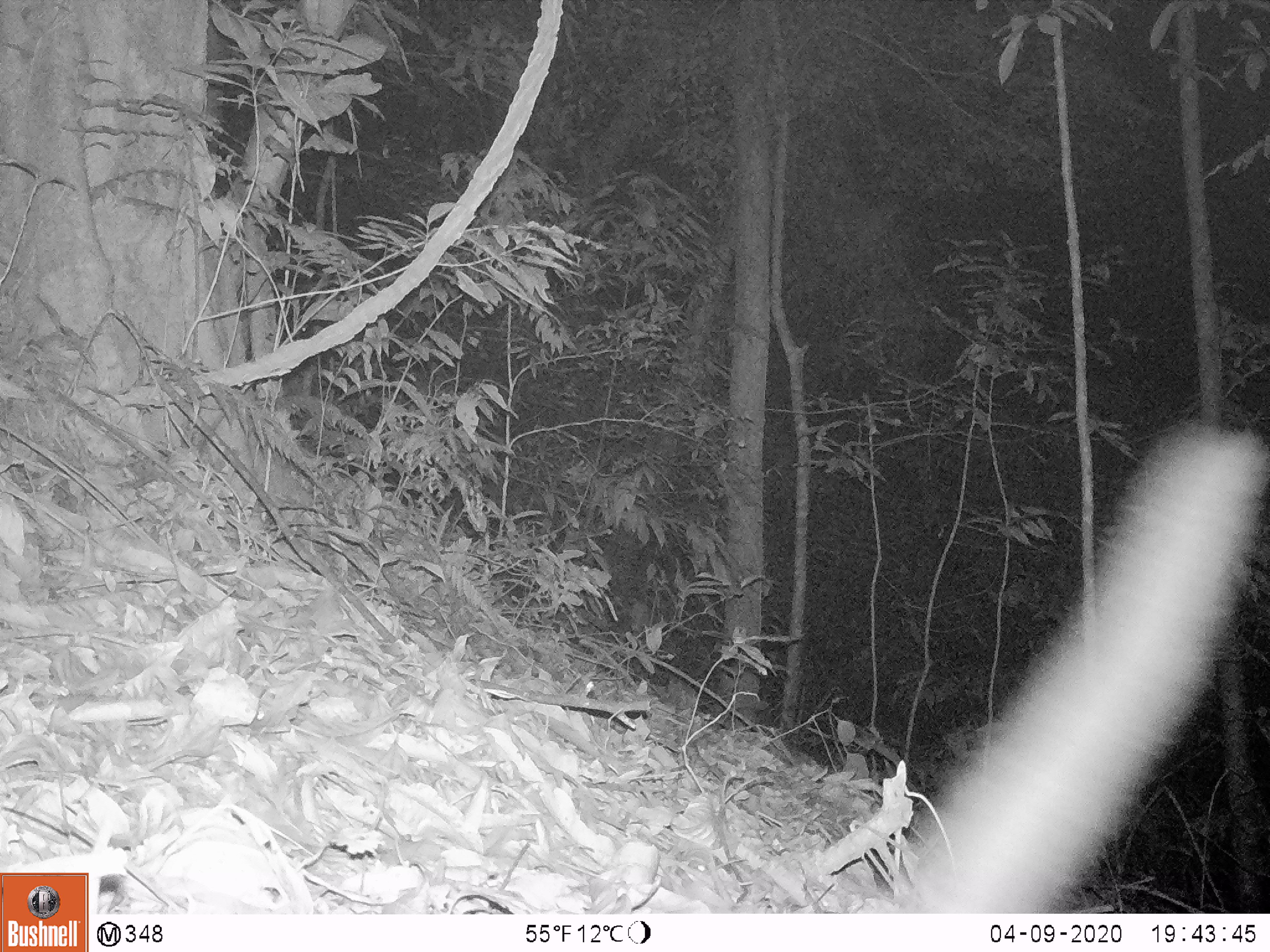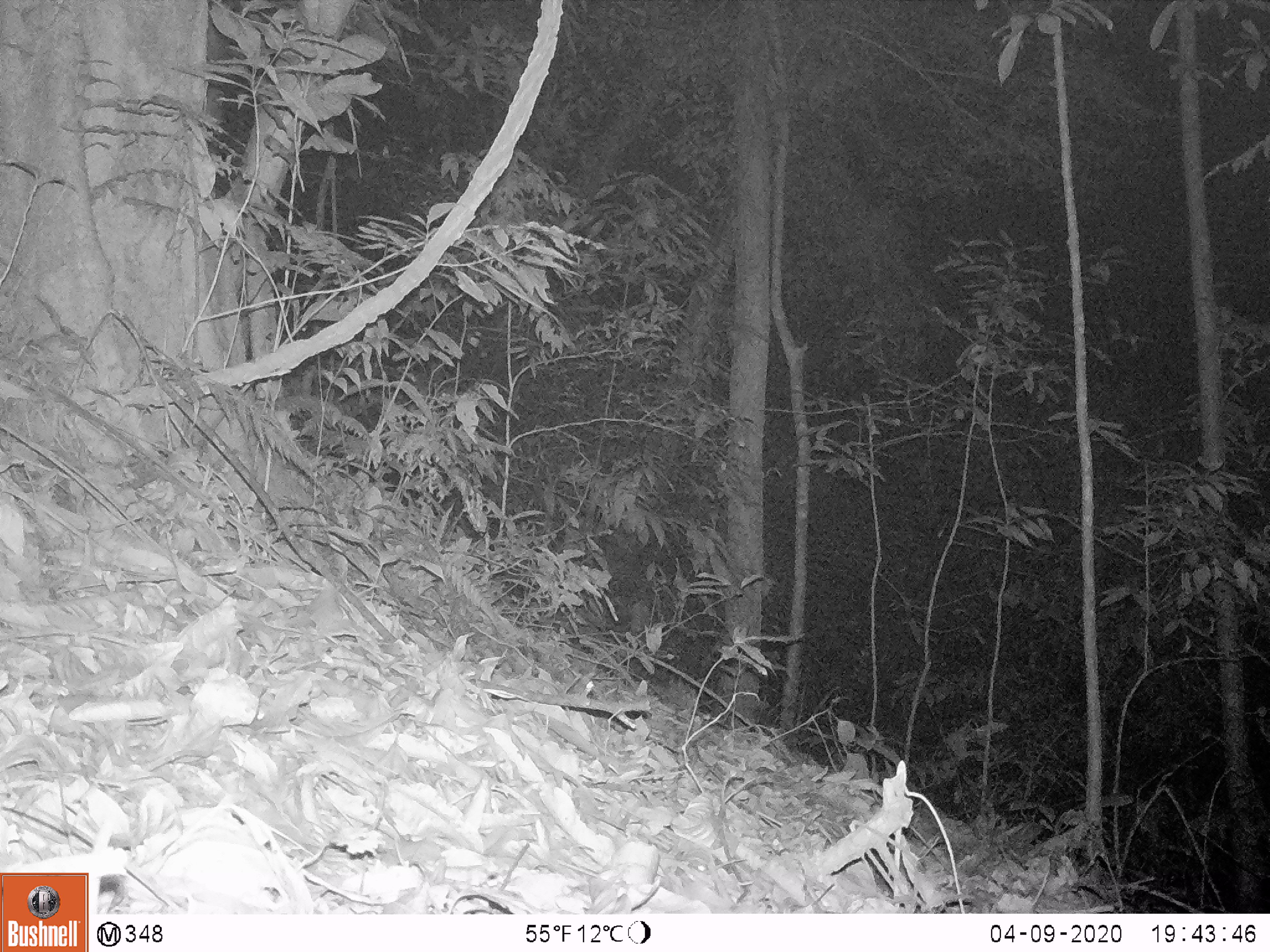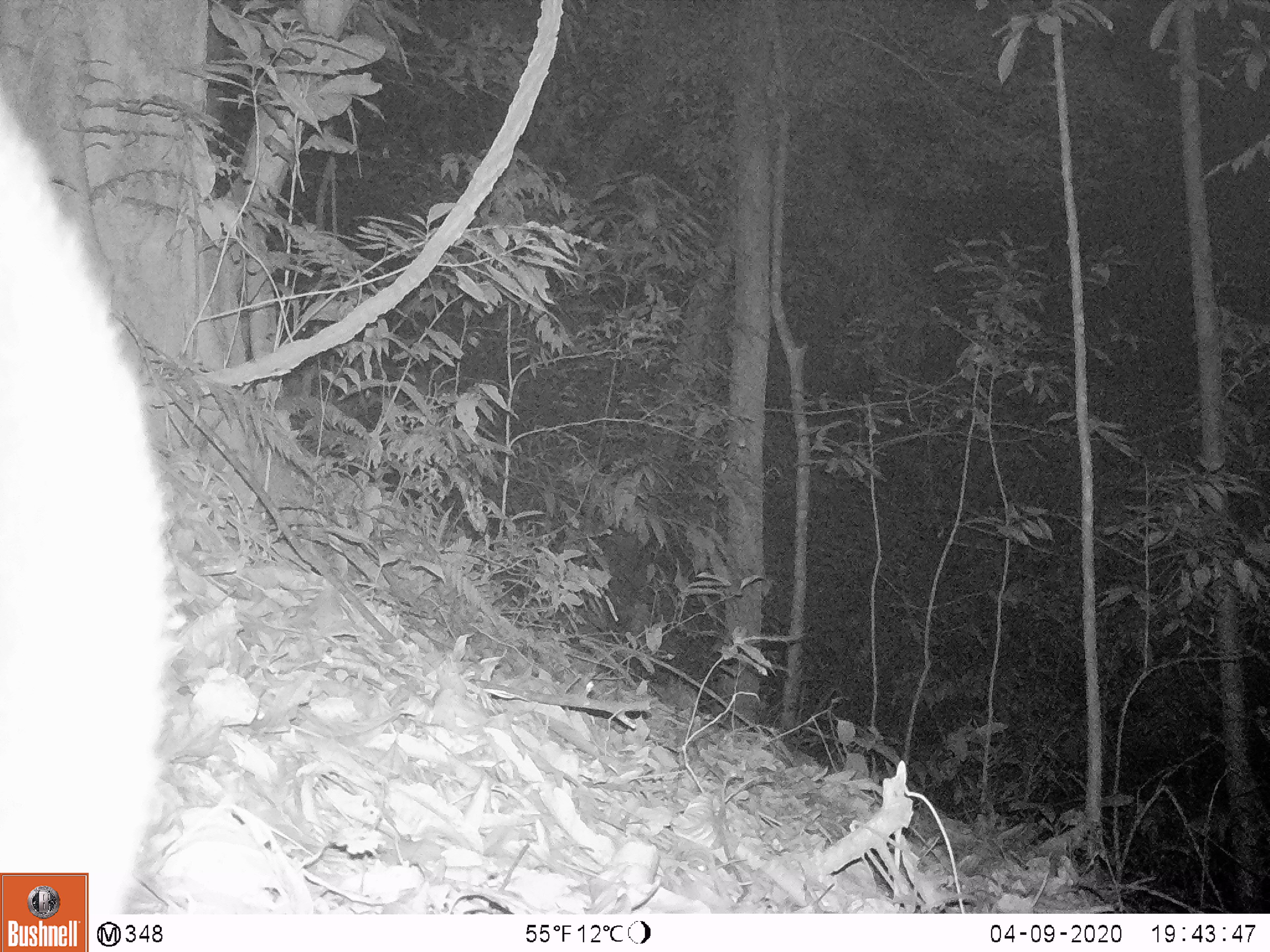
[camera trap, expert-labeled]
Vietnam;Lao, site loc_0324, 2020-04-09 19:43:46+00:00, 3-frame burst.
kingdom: Animalia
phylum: Chordata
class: Mammalia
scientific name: Mammalia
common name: mammal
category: unidentified small mammal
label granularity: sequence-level